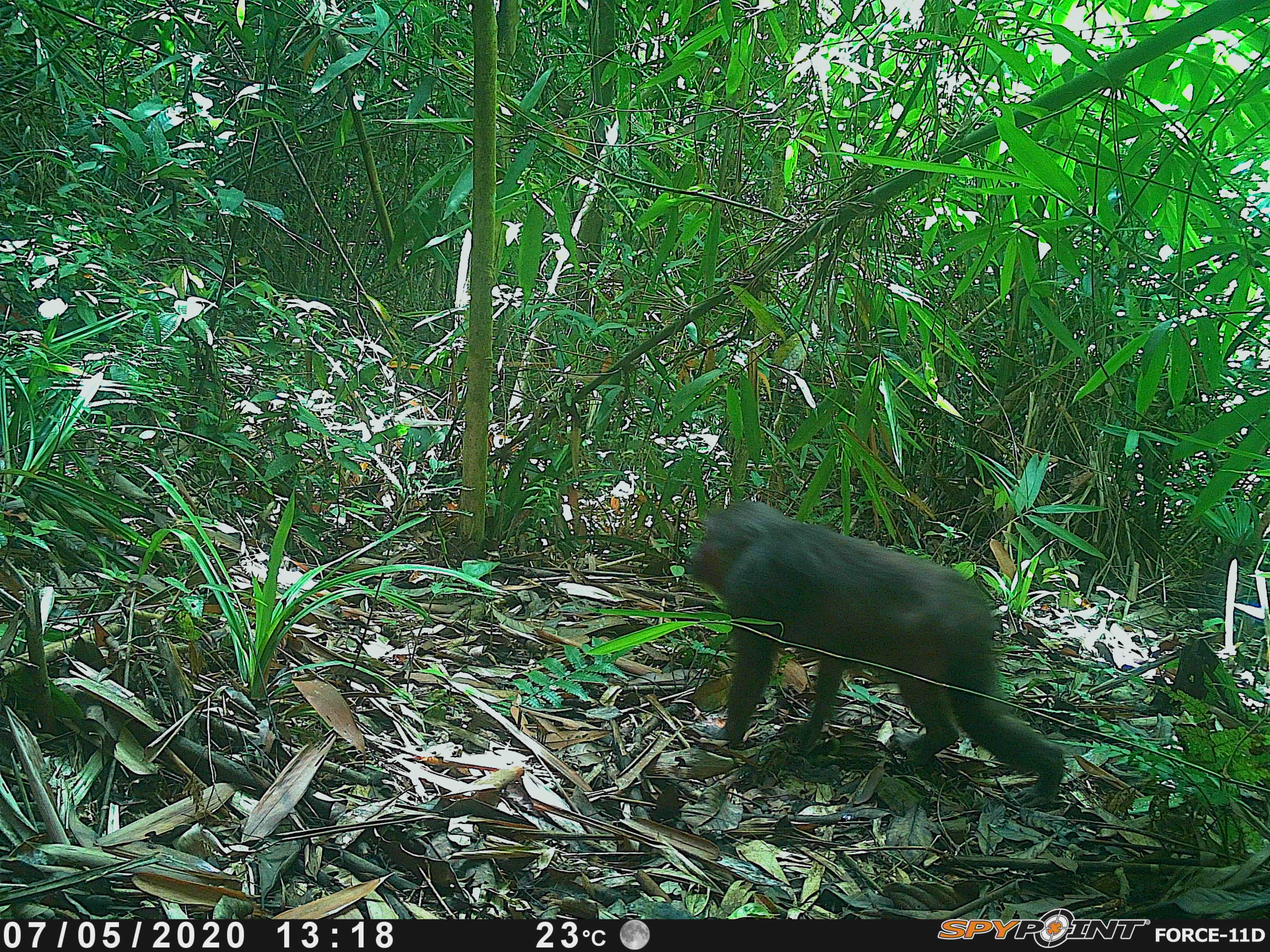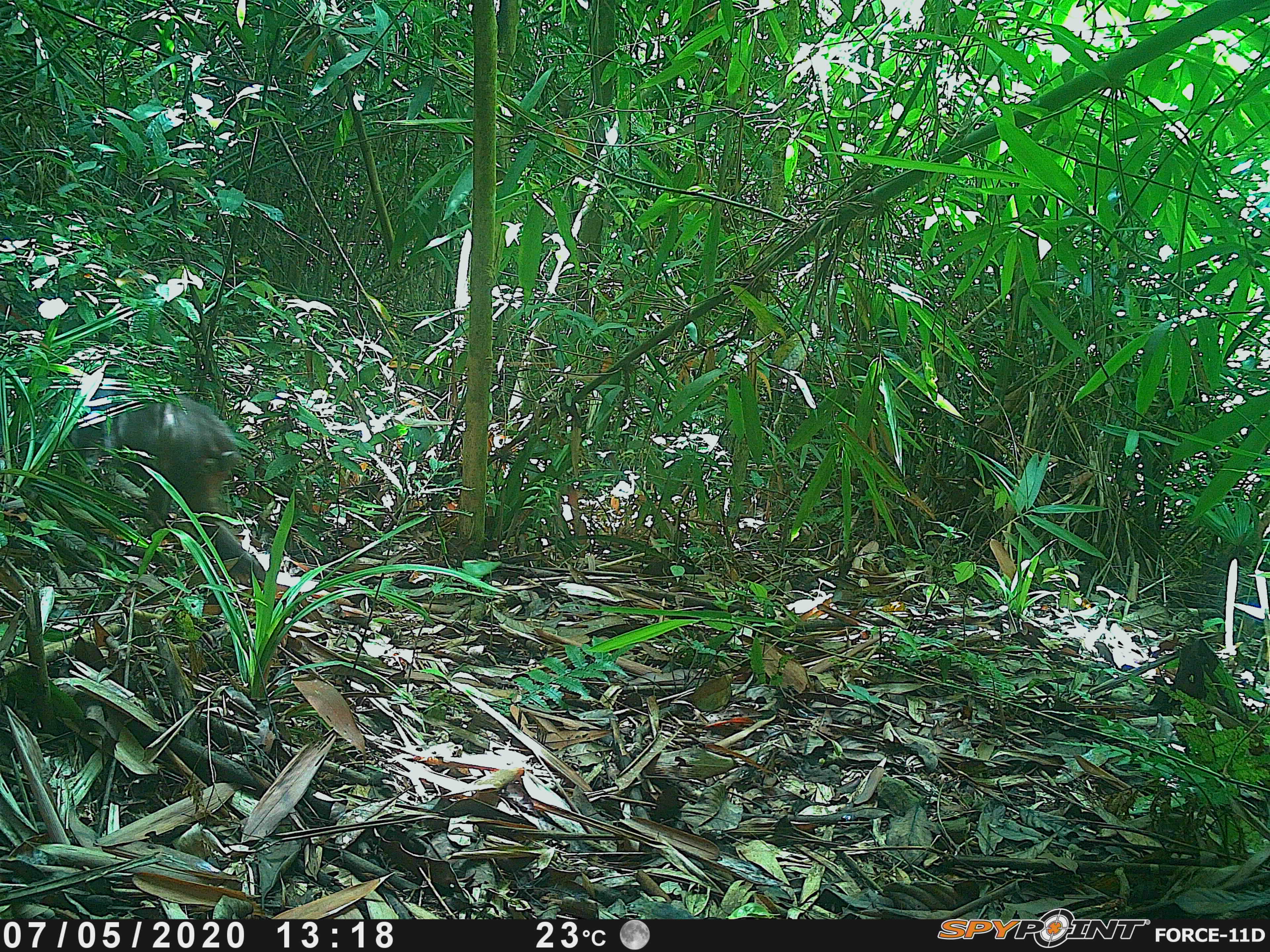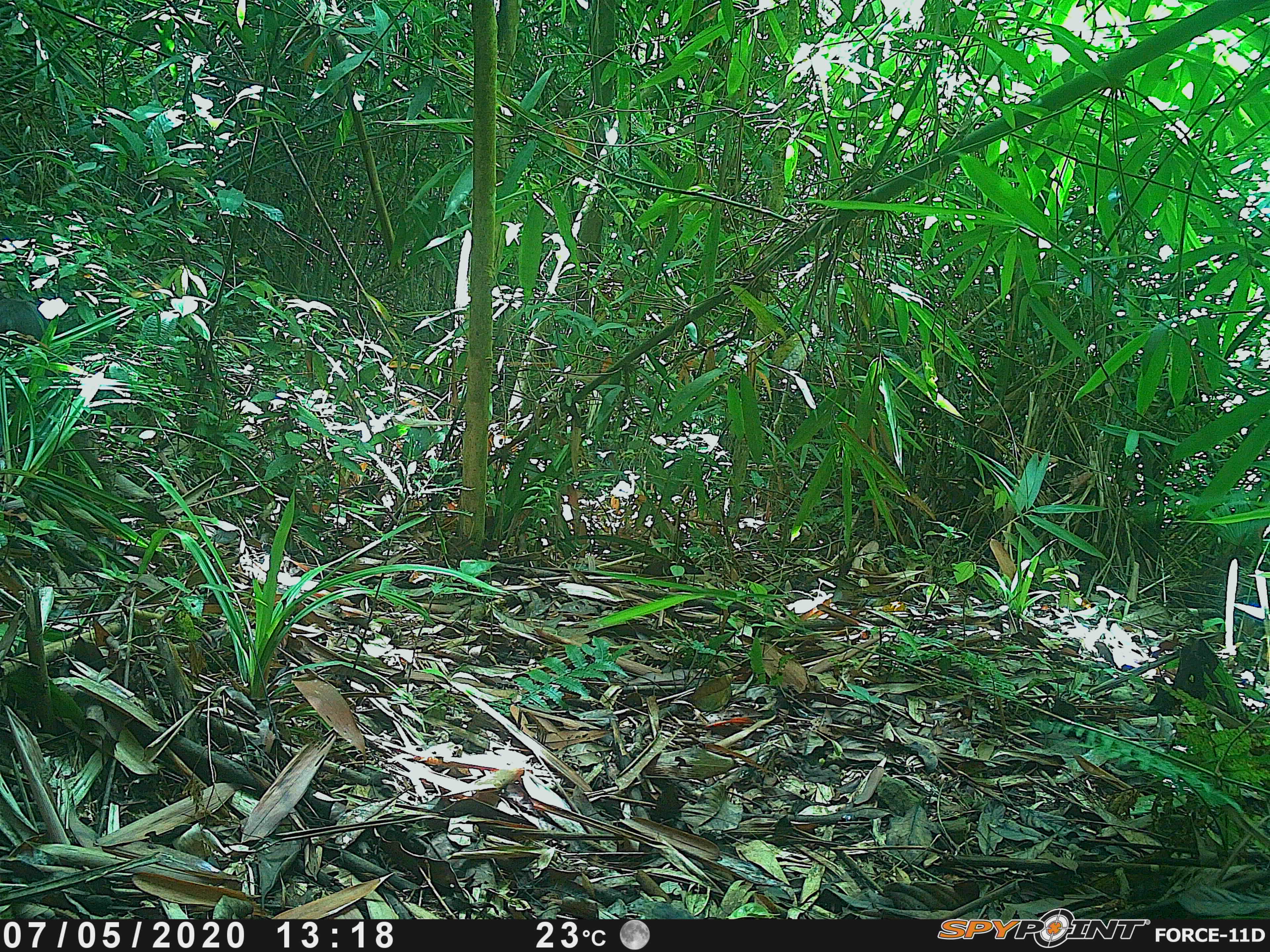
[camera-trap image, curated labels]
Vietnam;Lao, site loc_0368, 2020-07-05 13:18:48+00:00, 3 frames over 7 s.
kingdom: Animalia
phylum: Chordata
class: Mammalia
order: Primates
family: Cercopithecidae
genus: Macaca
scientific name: Macaca arctoides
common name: stump-tailed macaque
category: stump tailed macaque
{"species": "stump tailed macaque (stump-tailed macaque) (Macaca arctoides)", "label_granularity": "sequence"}